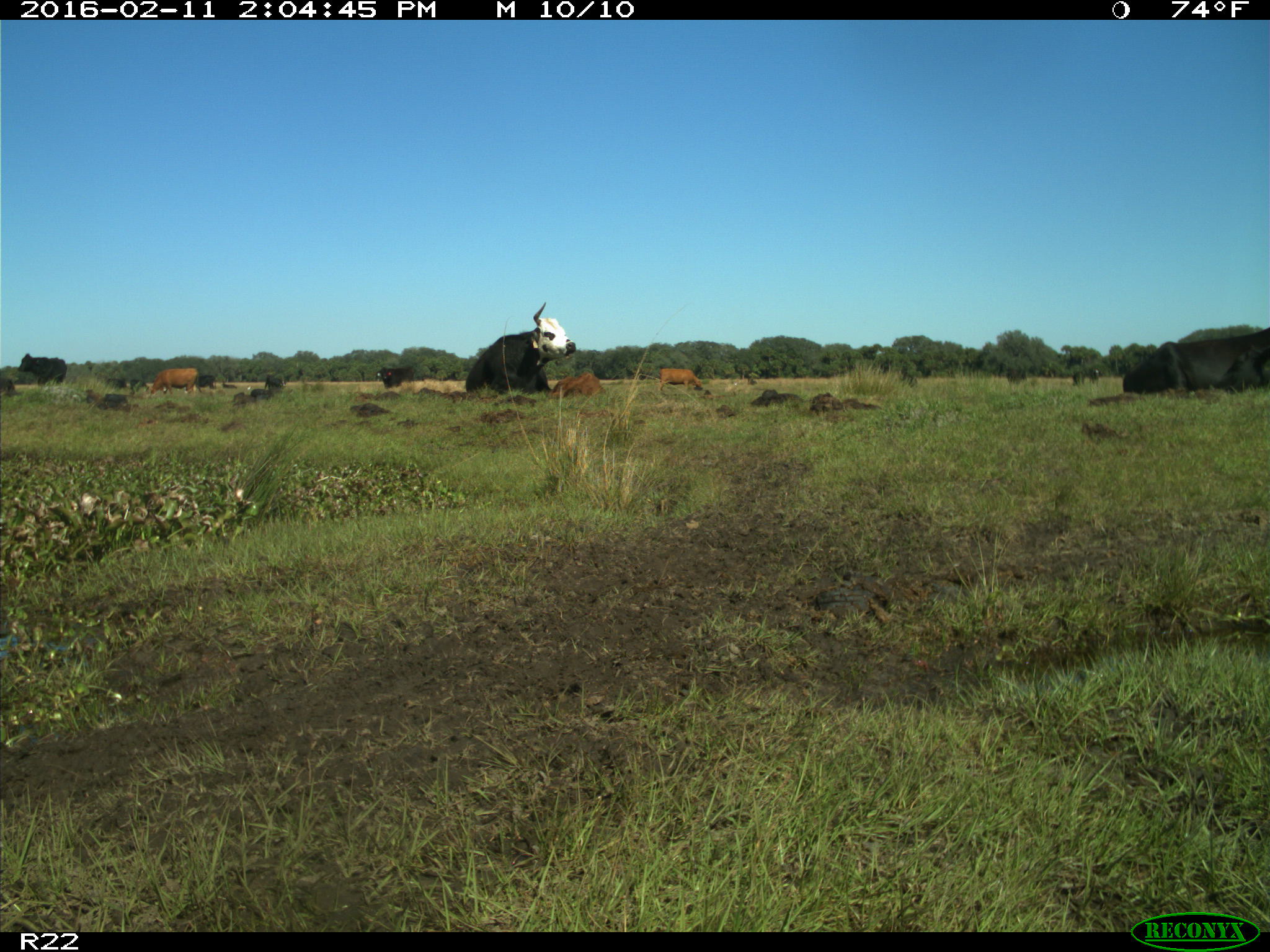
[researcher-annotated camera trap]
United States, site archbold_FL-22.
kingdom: Animalia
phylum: Chordata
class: Mammalia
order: Artiodactyla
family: Bovidae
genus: Bos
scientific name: Bos taurus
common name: domestic cow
Bos taurus (domestic cow).